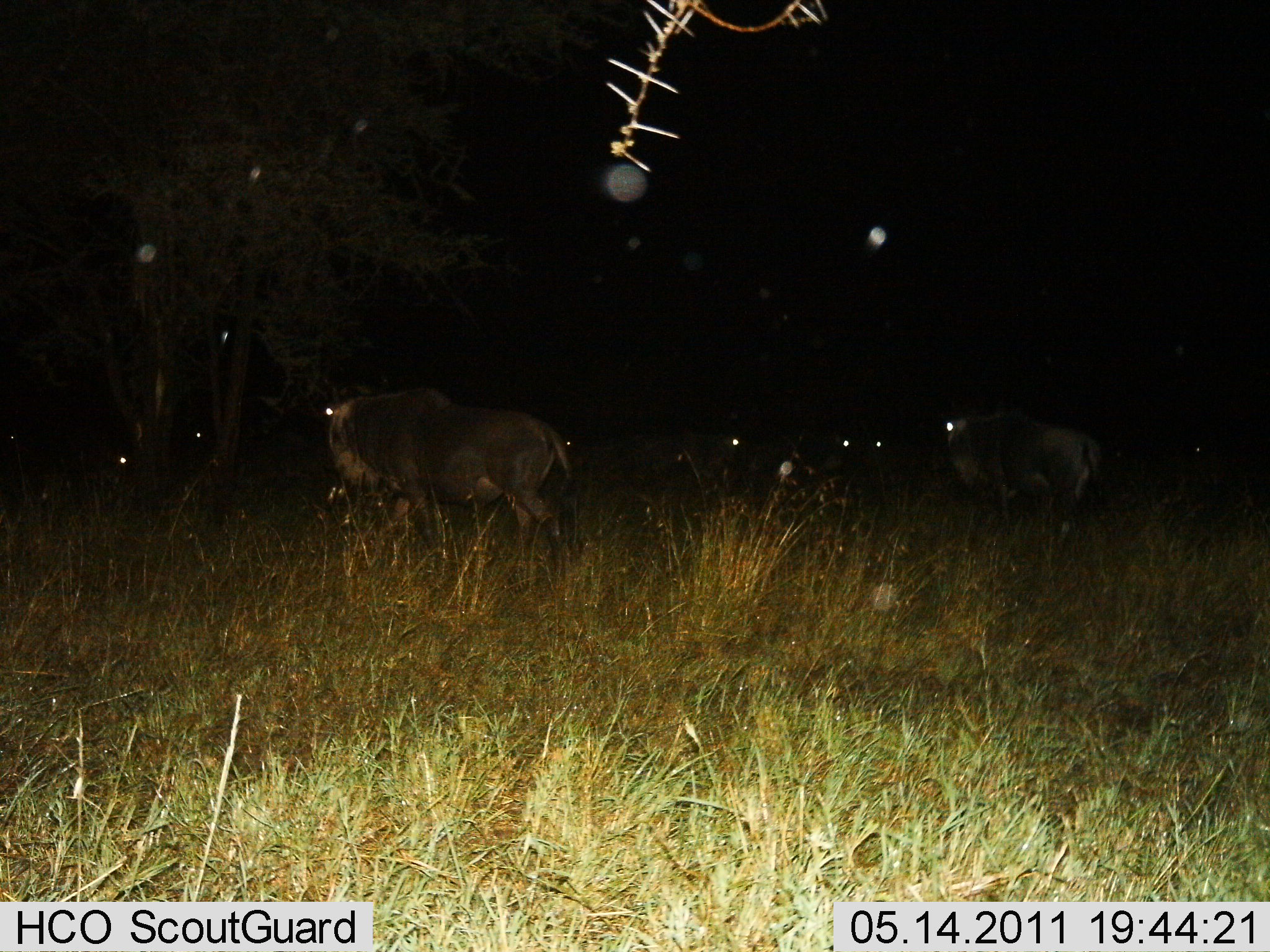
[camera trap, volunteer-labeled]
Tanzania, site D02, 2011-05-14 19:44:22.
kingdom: Animalia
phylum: Chordata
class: Mammalia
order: Artiodactyla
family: Bovidae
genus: Connochaetes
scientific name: Connochaetes taurinus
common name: blue wildebeest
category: wildebeest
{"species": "wildebeest (blue wildebeest) (Connochaetes taurinus)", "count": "5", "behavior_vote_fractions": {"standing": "60%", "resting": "0%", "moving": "60%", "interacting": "0%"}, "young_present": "0%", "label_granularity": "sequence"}